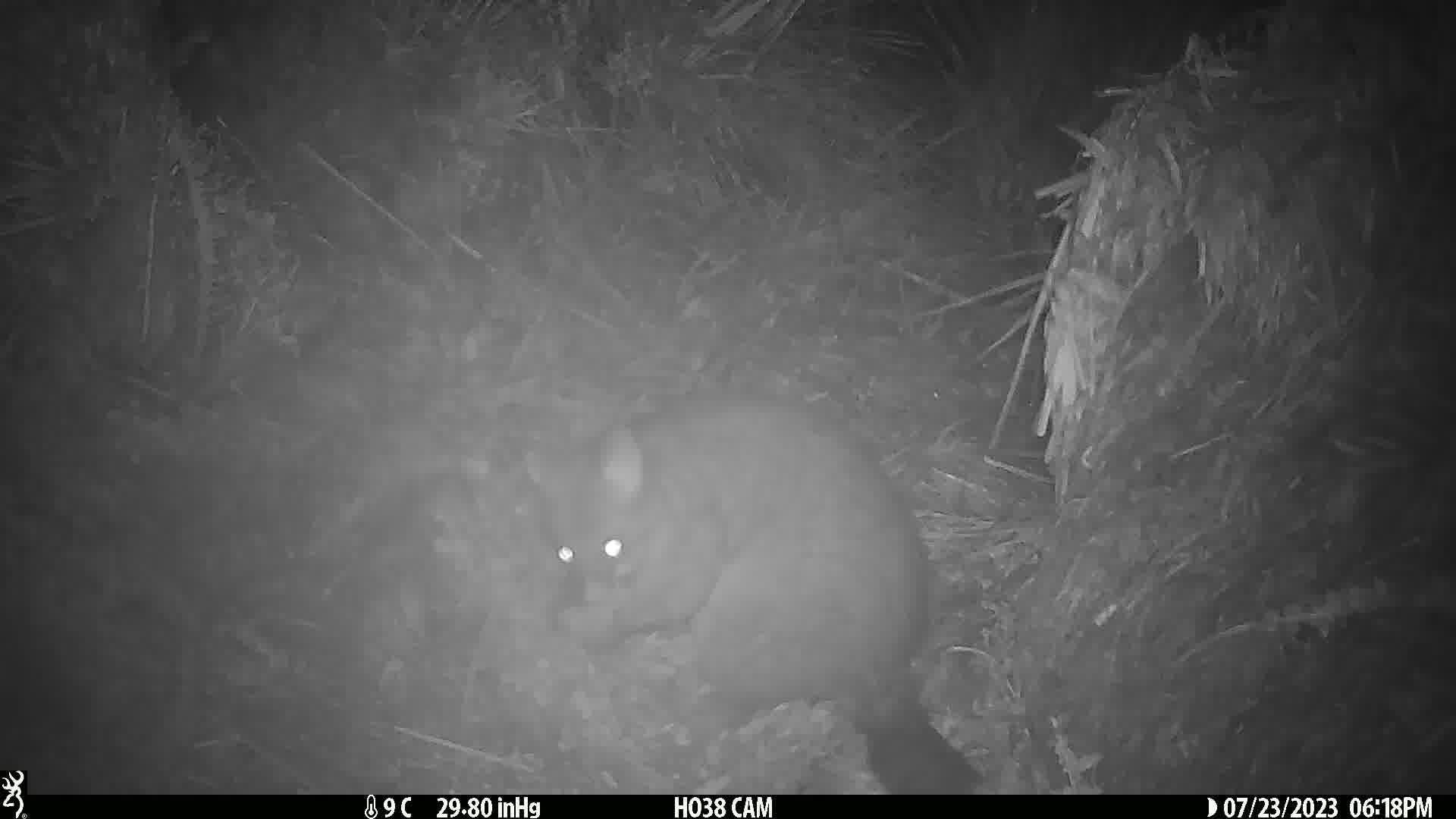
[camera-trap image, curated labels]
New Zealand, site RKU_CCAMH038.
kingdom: Animalia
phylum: Chordata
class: Mammalia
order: Diprotodontia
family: Phalangeridae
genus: Trichosurus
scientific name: Trichosurus vulpecula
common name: common brushtail possum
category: possum